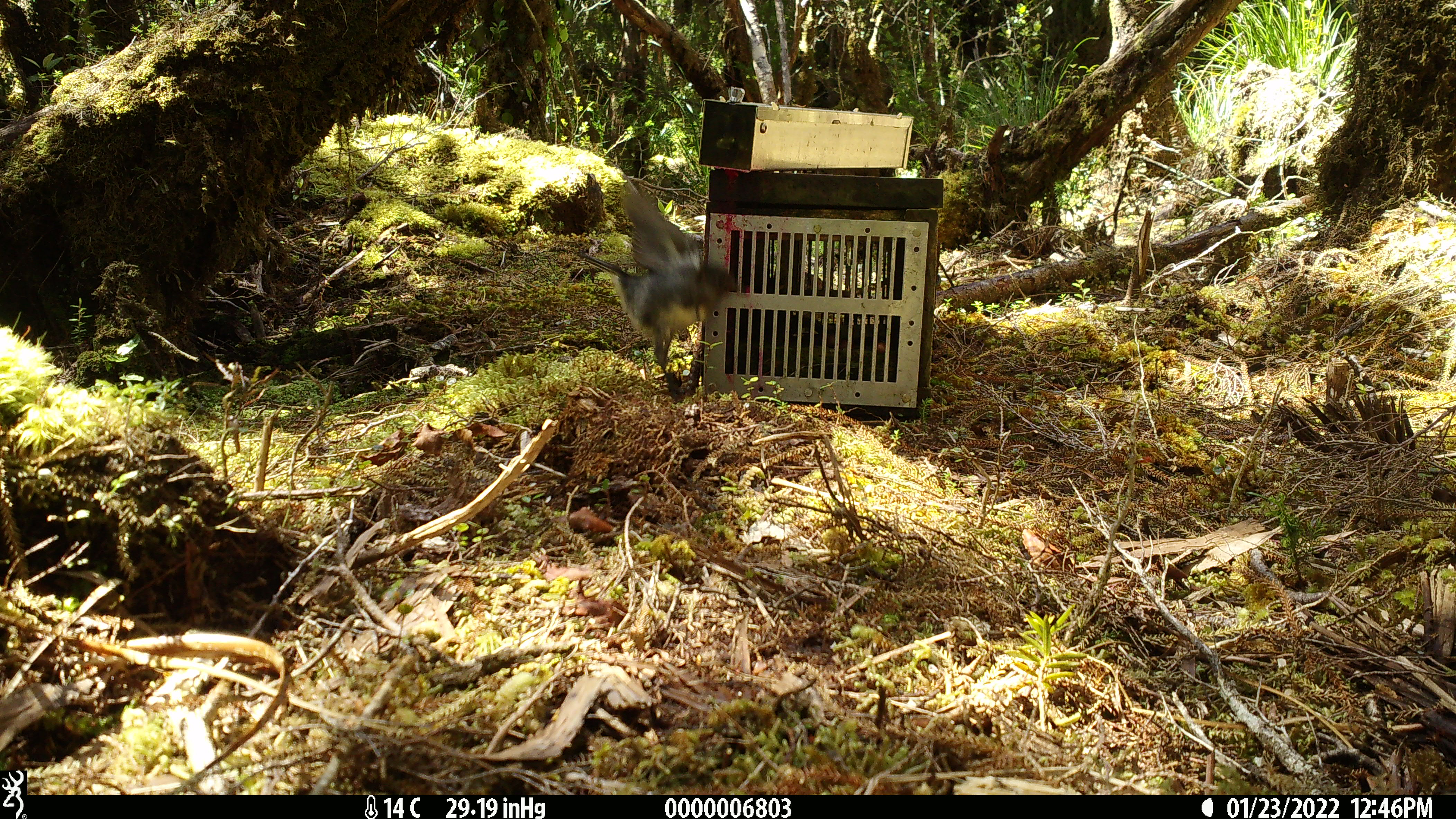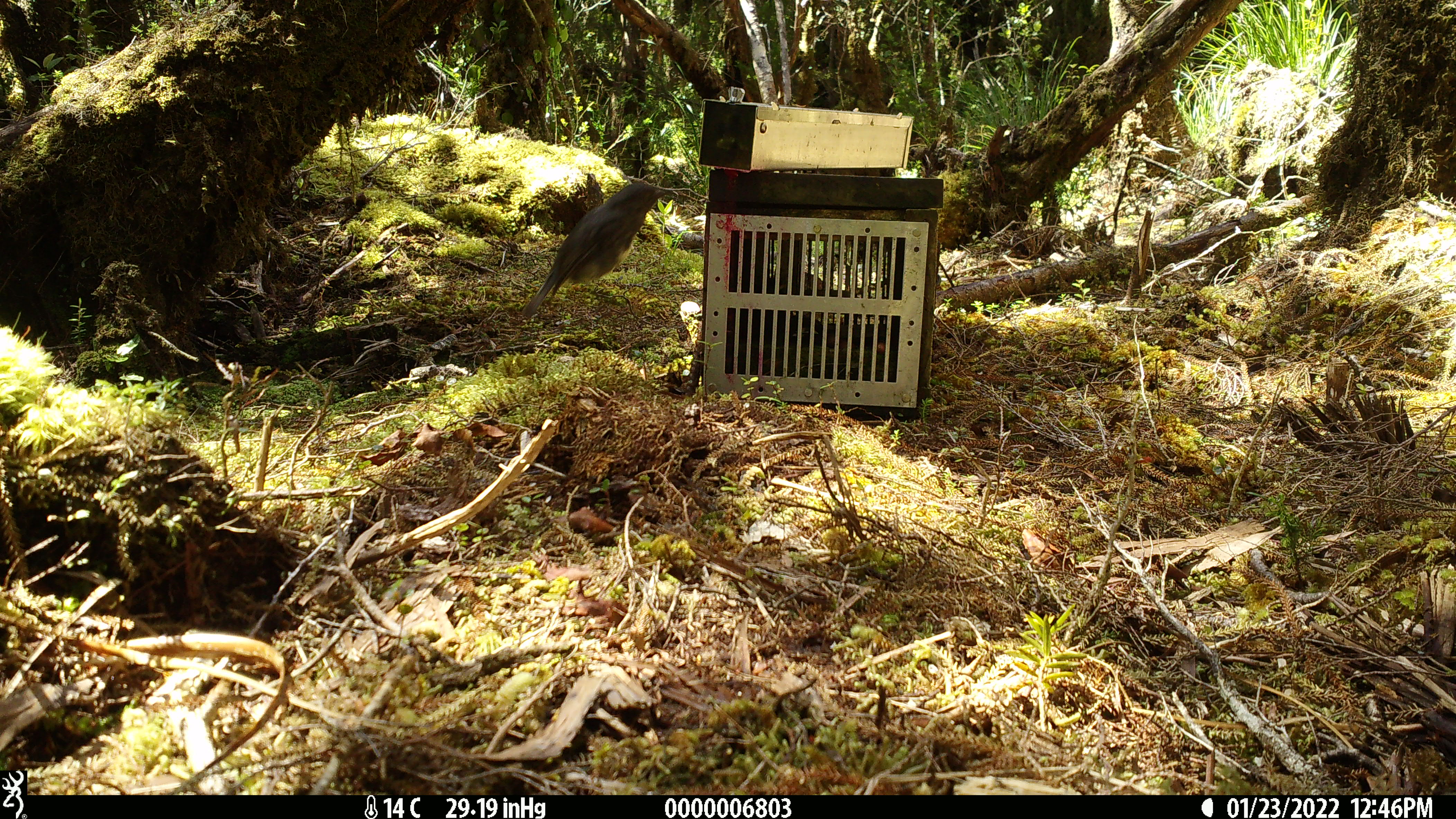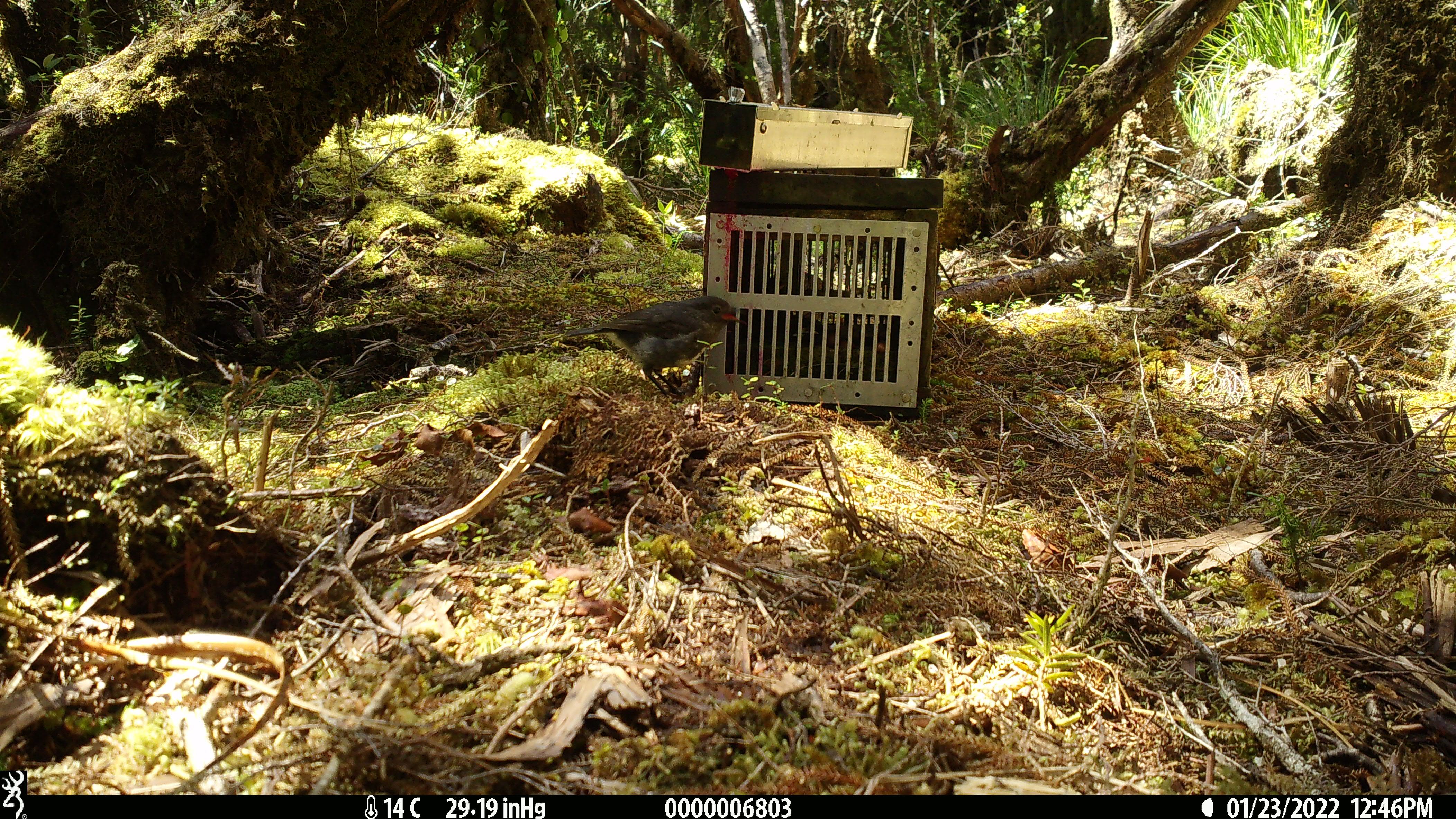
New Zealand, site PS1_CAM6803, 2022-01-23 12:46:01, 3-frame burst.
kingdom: Animalia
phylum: Chordata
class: Aves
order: Passeriformes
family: Petroicidae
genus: Petroica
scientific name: Petroica australis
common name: new zealand robin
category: robin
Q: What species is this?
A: Robin (new zealand robin) (Petroica australis).